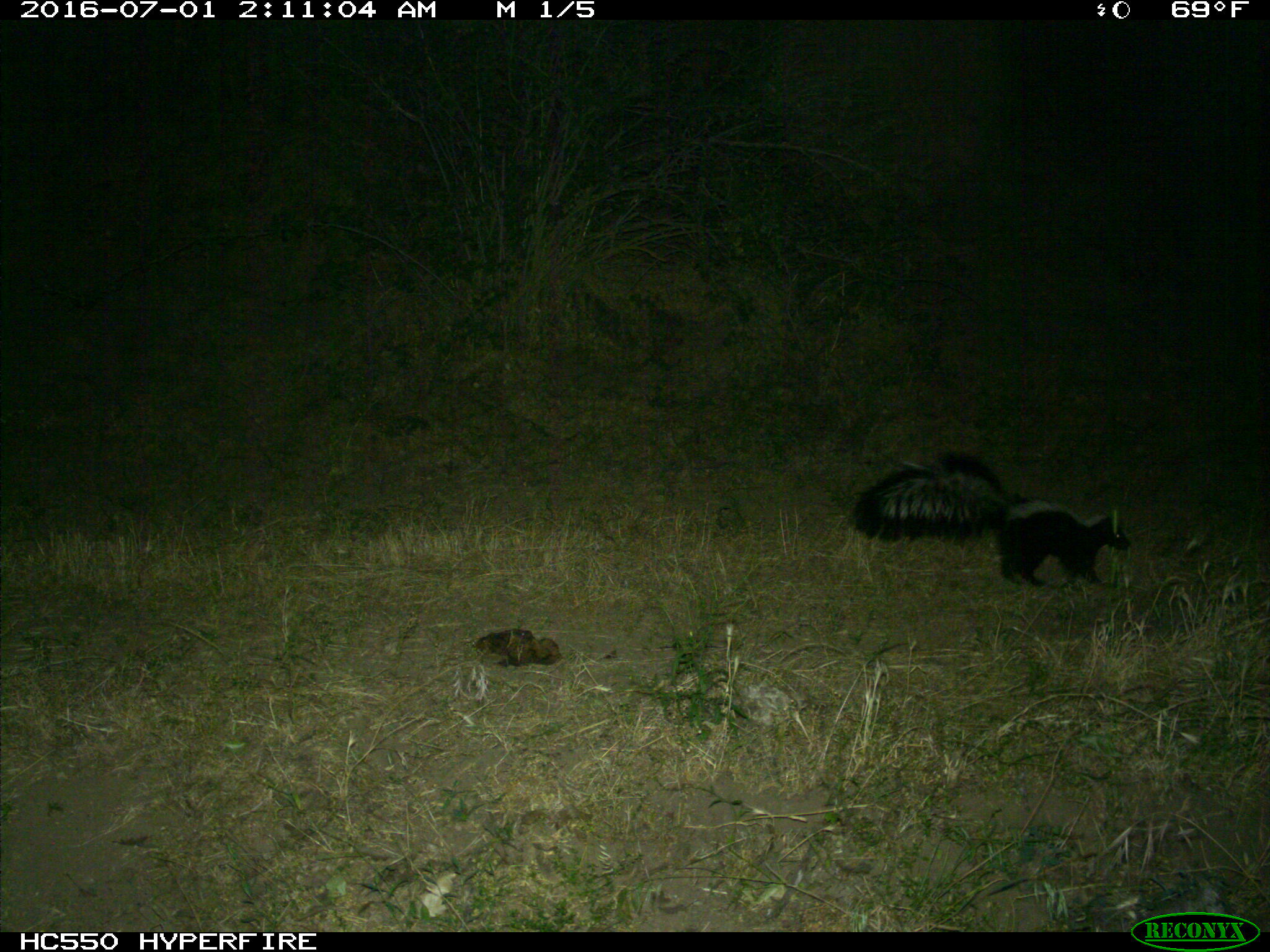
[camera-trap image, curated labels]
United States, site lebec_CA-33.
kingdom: Animalia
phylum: Chordata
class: Mammalia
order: Carnivora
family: Mephitidae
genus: Mephitis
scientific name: Mephitis mephitis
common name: striped skunk